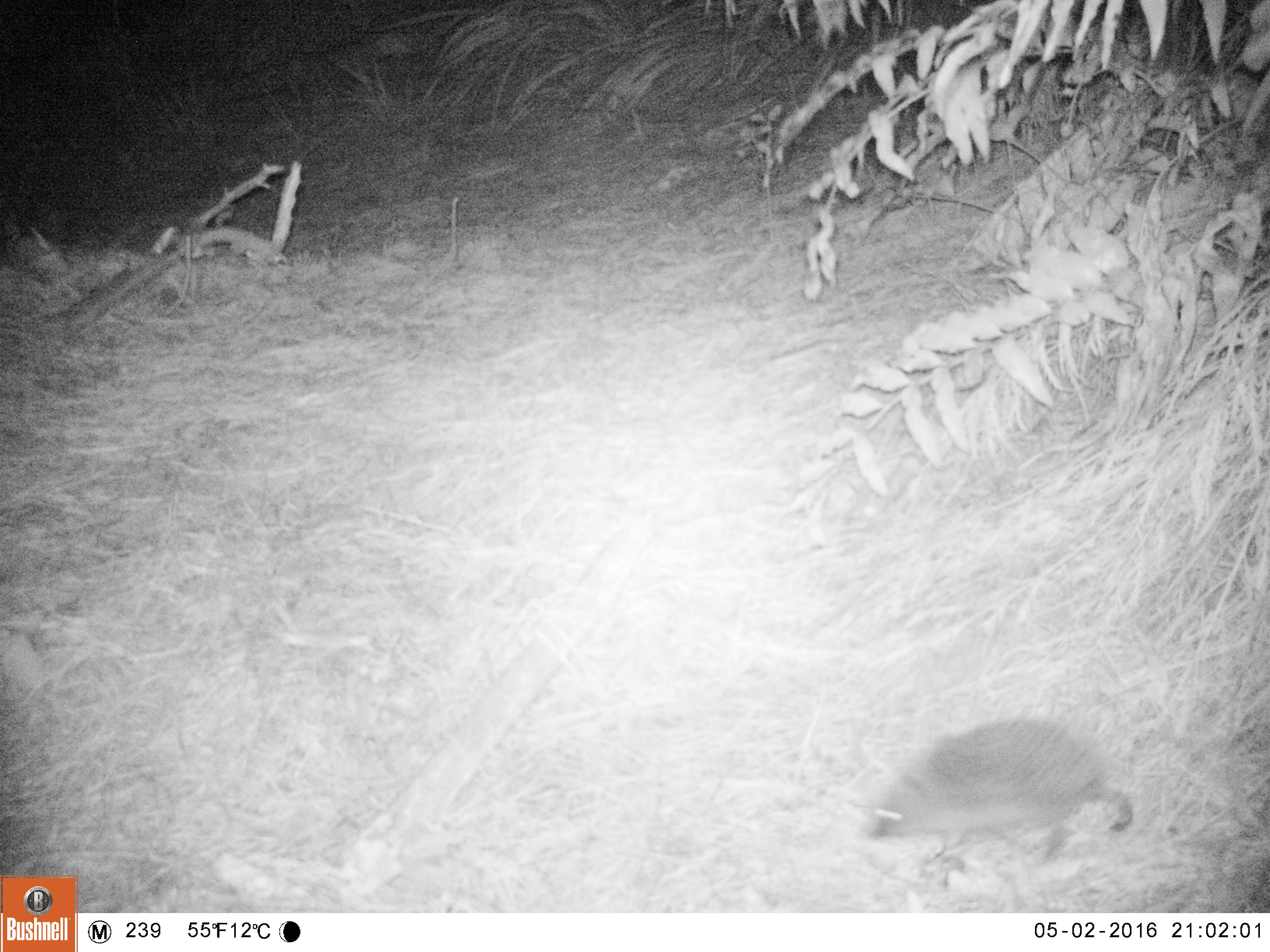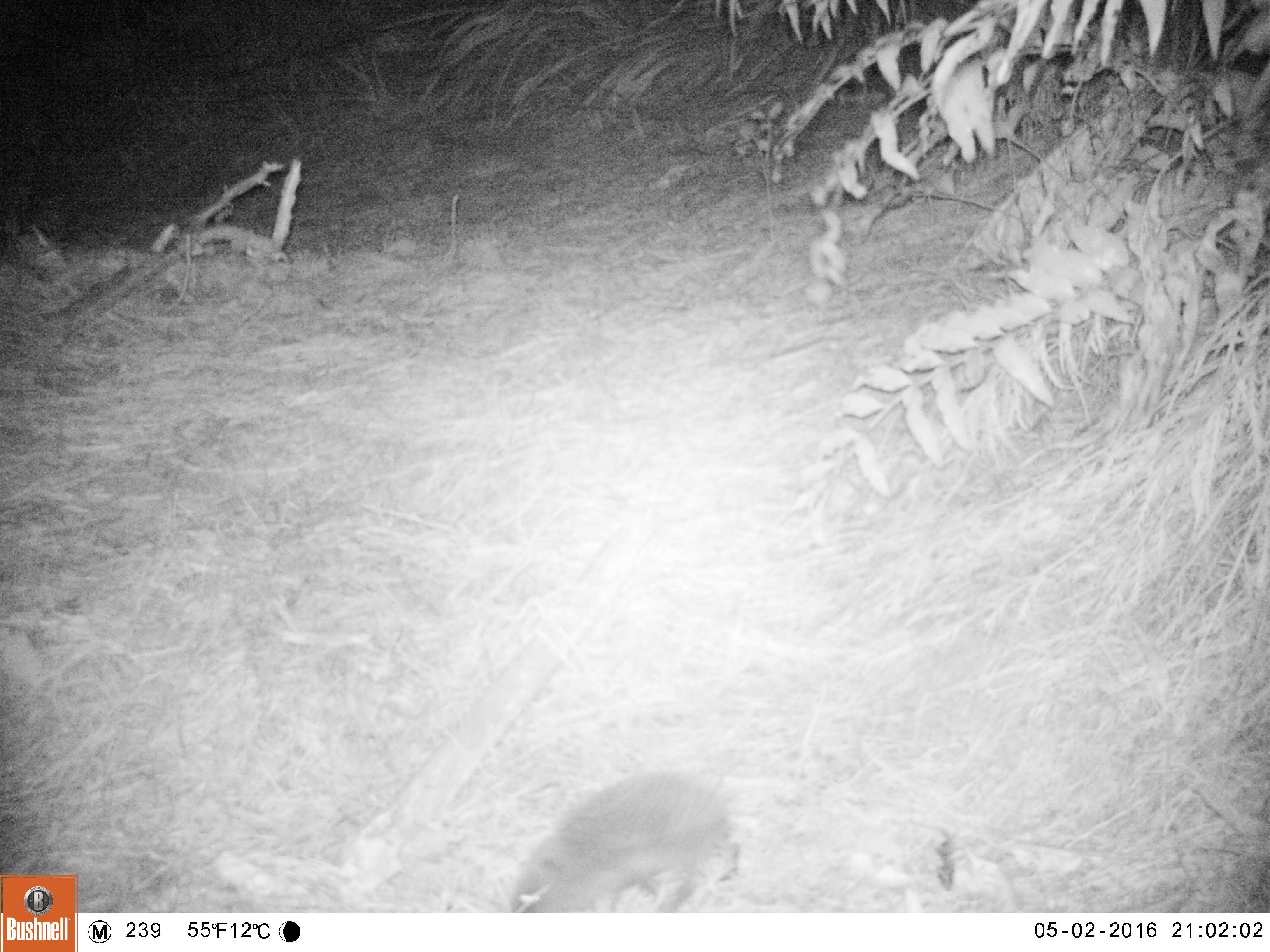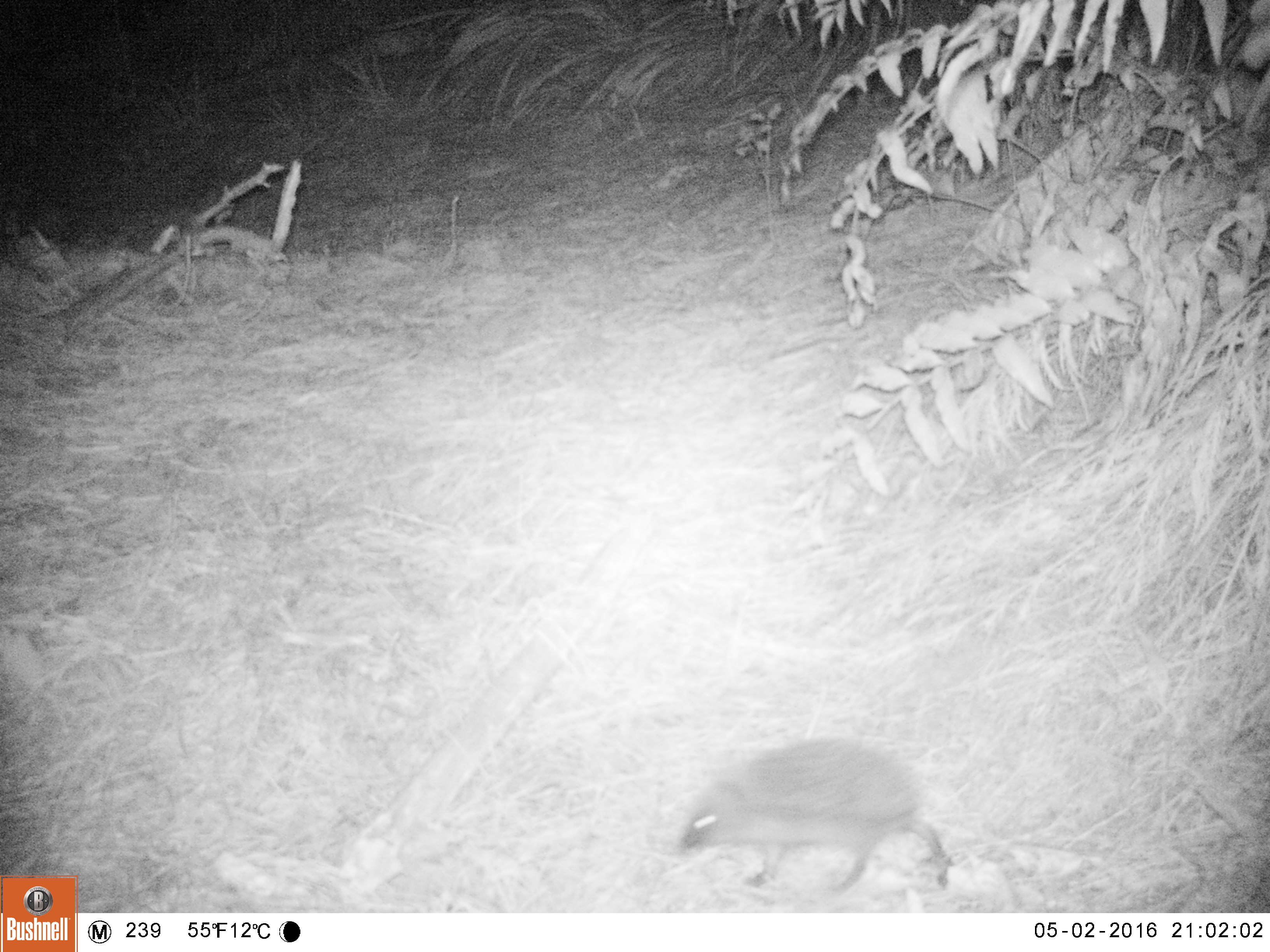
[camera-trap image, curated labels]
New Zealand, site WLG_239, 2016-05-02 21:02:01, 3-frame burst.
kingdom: Animalia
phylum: Chordata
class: Mammalia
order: Eulipotyphla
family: Erinaceidae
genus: Erinaceus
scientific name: Erinaceus europaeus europaeus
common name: european hedgehog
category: hedgehog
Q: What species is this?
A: Hedgehog (european hedgehog) (Erinaceus europaeus europaeus).